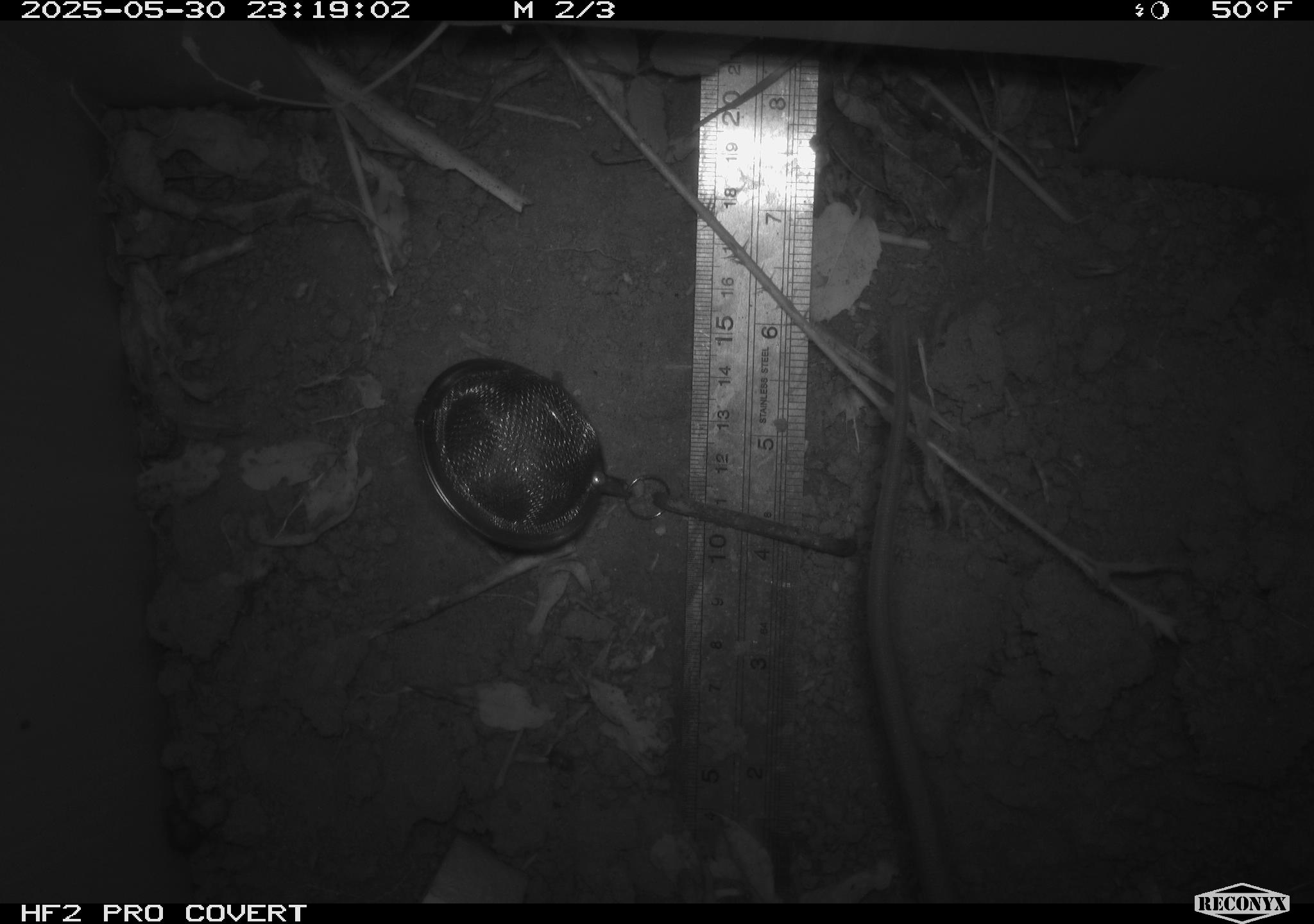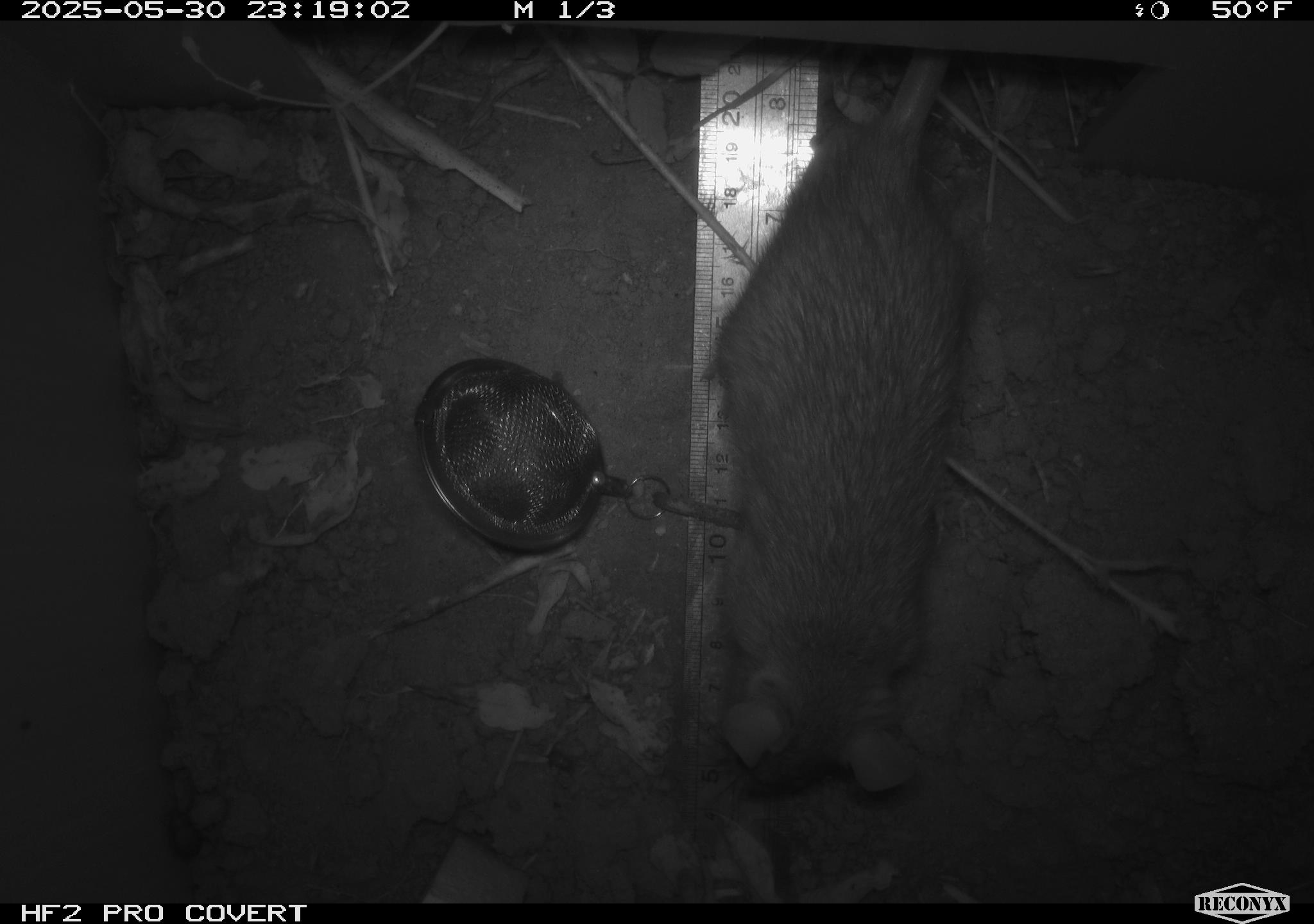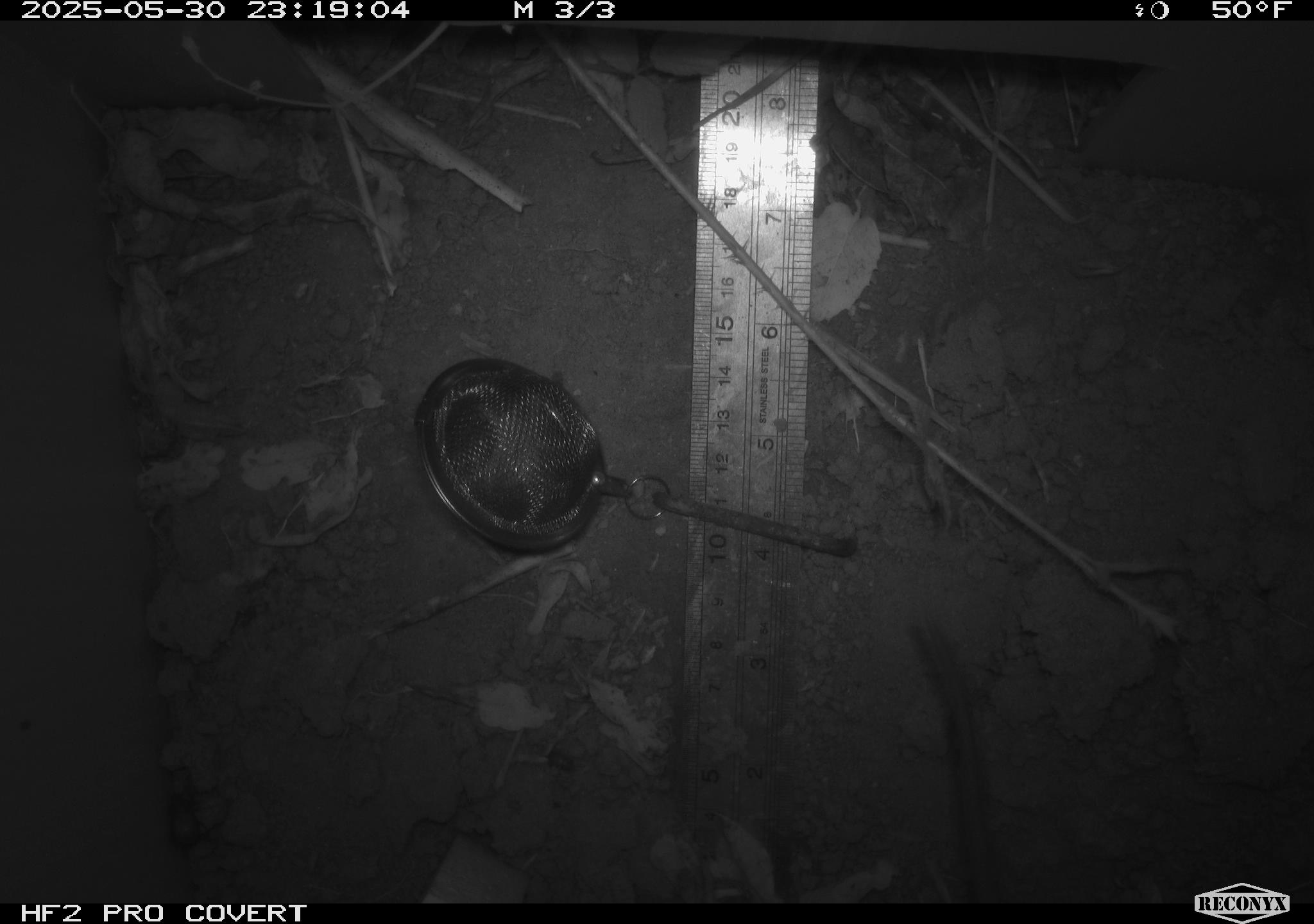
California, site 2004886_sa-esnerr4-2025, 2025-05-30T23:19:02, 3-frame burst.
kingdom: Animalia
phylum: Chordata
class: Mammalia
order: Rodentia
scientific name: Rodentia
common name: rodent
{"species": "rodent (Rodentia)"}